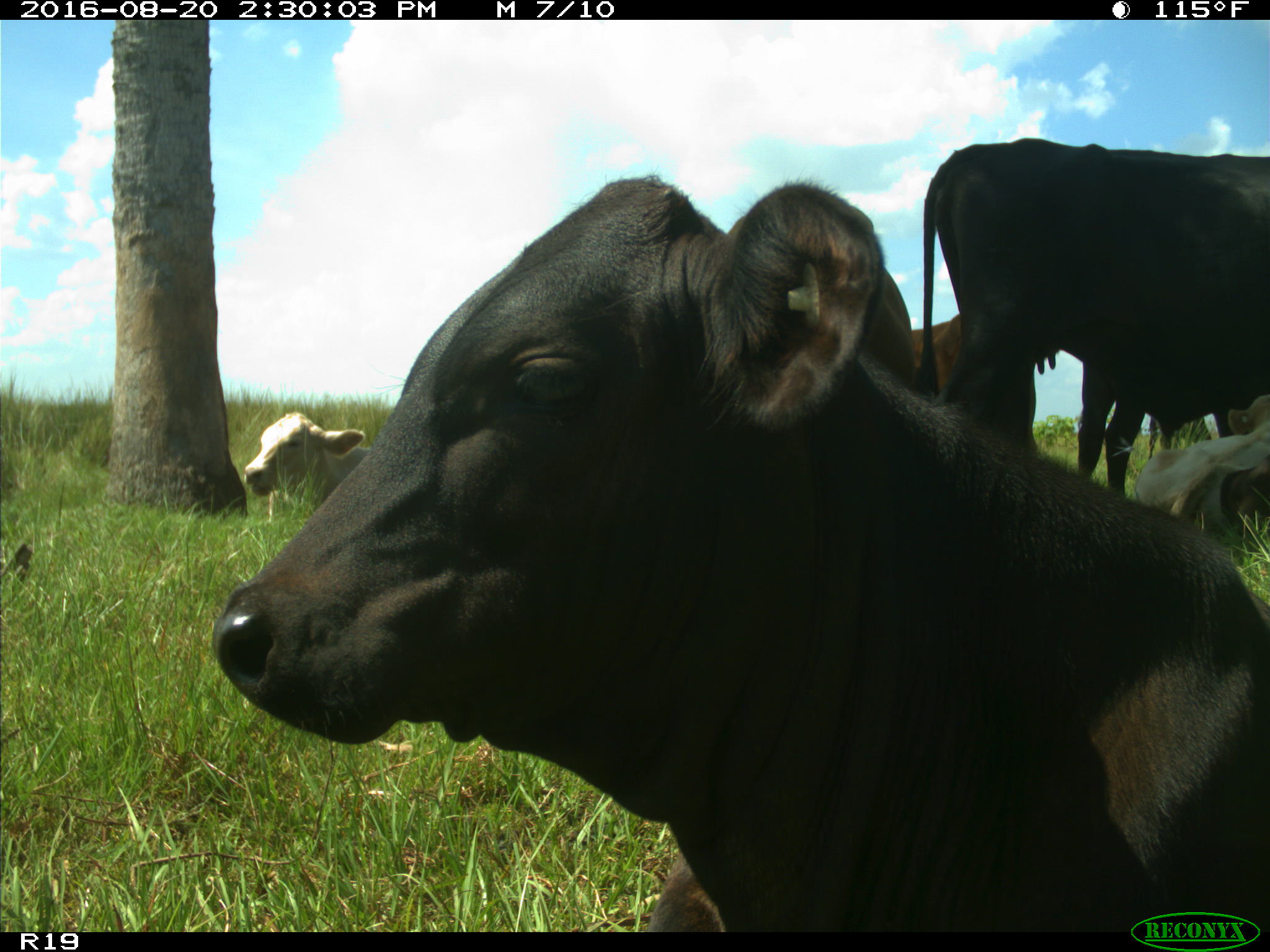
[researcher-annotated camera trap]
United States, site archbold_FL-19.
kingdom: Animalia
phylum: Chordata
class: Mammalia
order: Artiodactyla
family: Bovidae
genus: Bos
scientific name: Bos taurus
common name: domestic cow